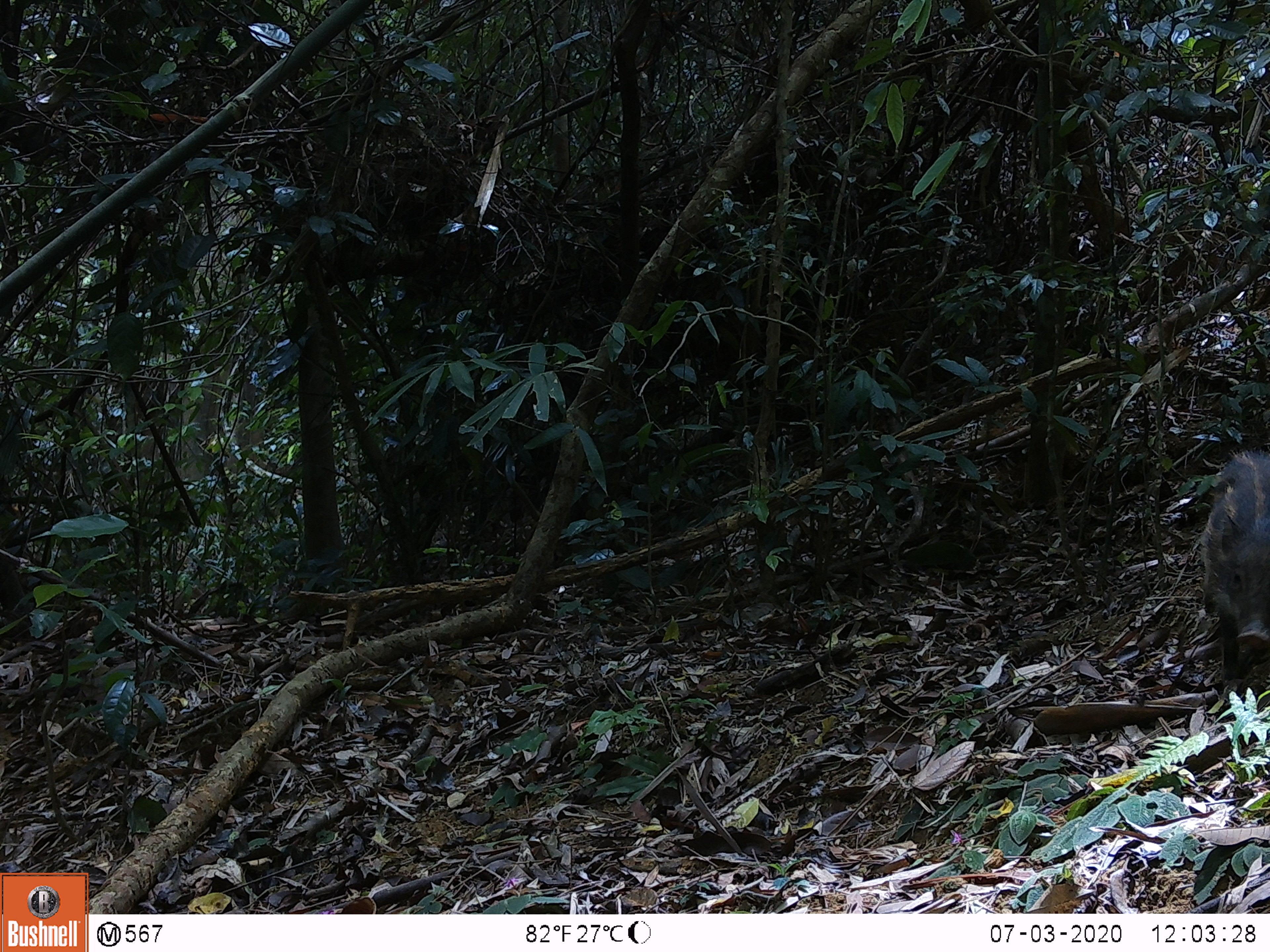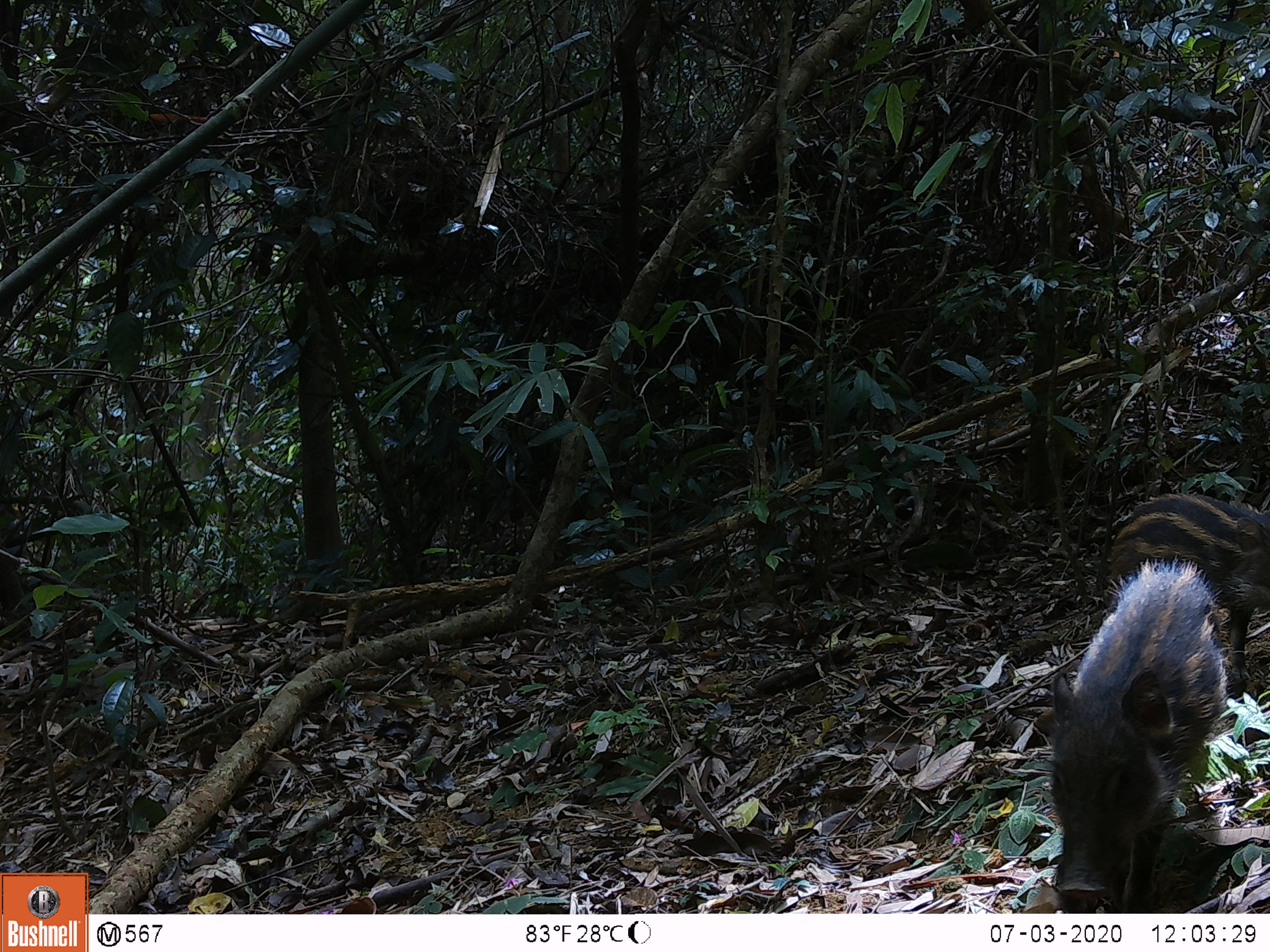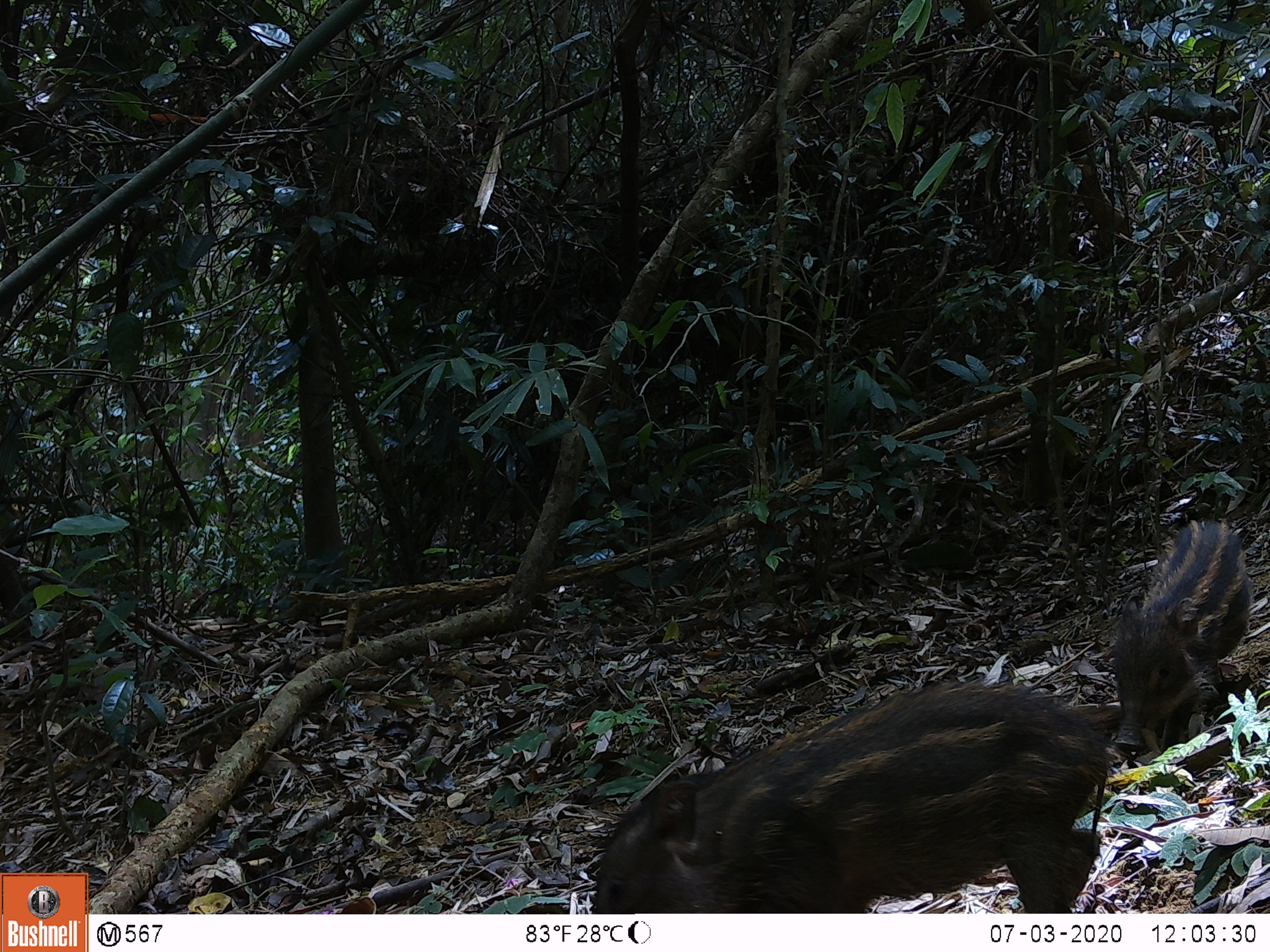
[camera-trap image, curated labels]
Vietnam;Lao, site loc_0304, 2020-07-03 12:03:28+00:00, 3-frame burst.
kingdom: Animalia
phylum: Chordata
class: Mammalia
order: Artiodactyla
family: Suidae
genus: Sus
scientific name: Sus scrofa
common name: eurasian wild pig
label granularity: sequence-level